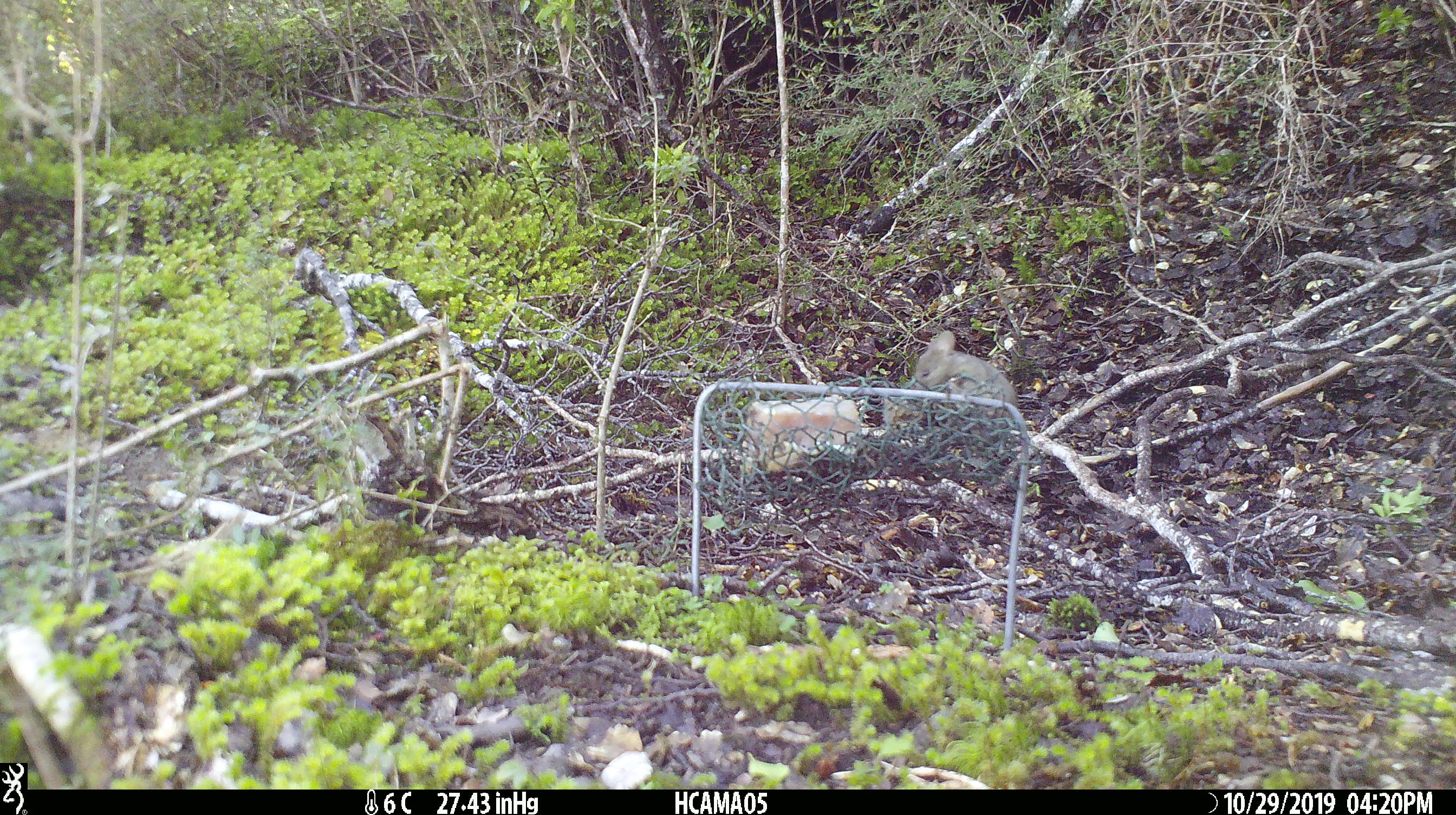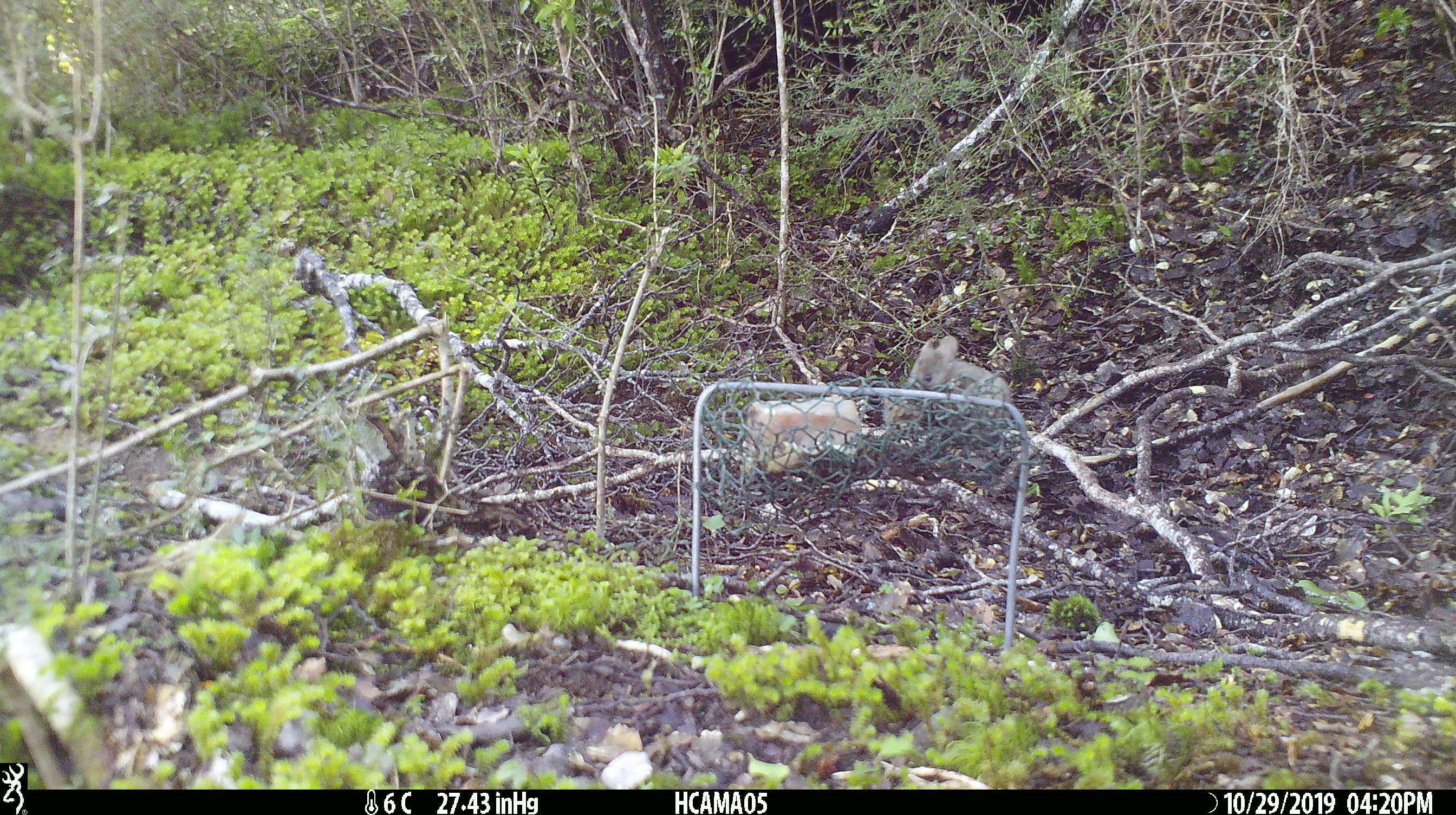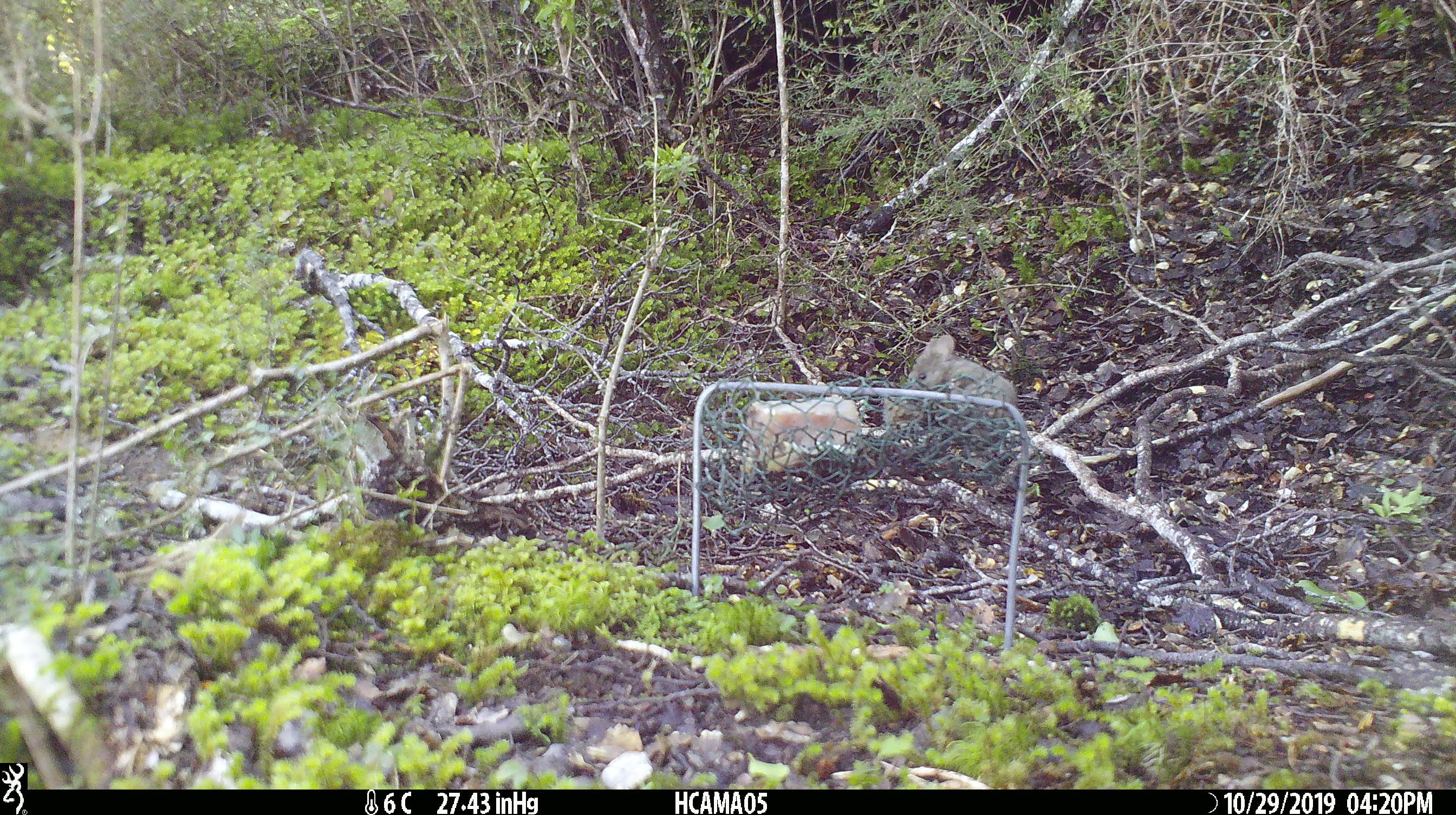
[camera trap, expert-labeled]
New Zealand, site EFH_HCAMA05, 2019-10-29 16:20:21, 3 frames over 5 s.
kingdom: Animalia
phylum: Chordata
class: Mammalia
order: Rodentia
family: Muridae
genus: Mus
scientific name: Mus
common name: mouse